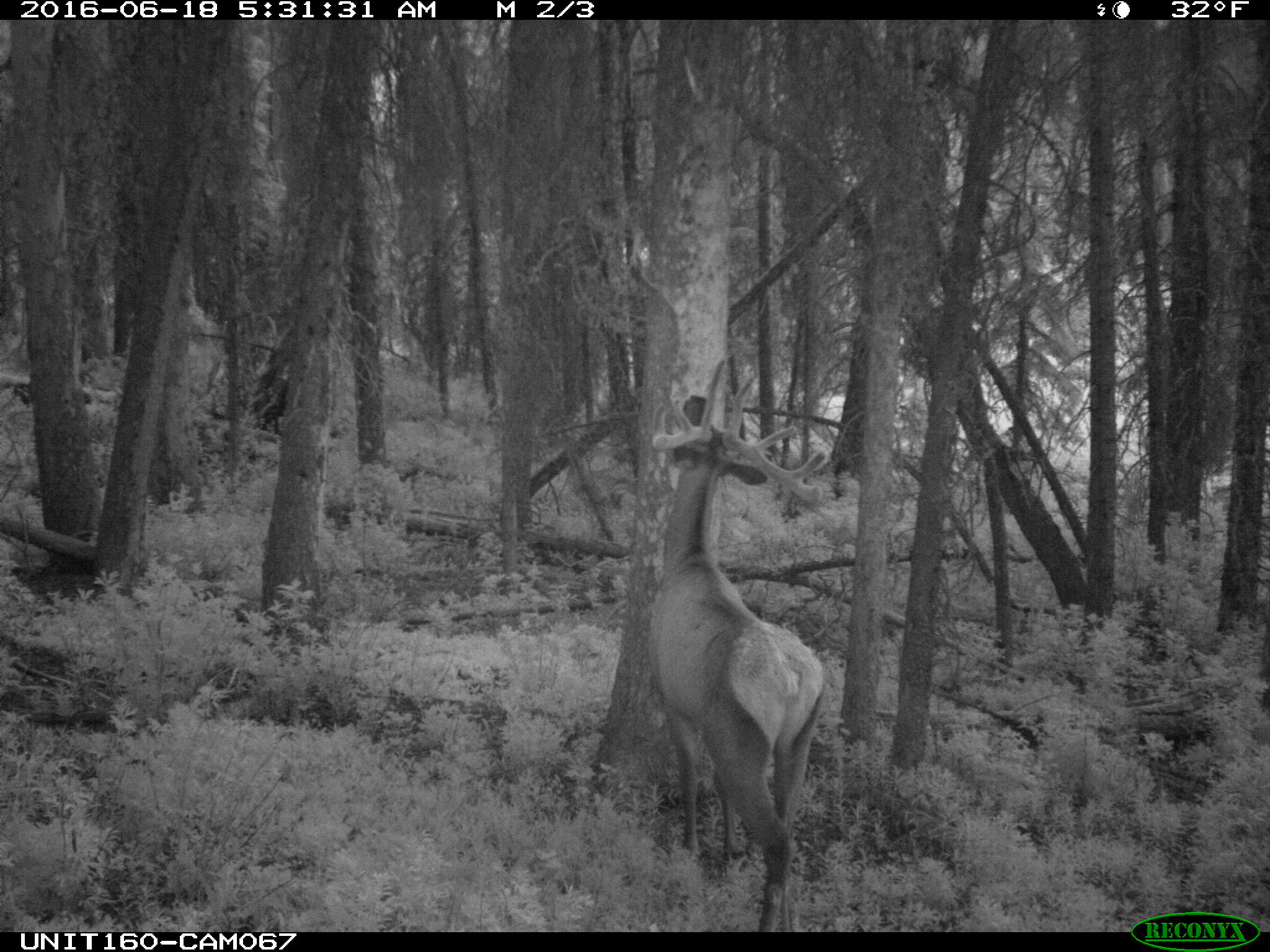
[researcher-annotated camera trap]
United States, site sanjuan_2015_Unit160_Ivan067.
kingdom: Animalia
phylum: Chordata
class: Mammalia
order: Artiodactyla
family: Cervidae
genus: Cervus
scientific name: Cervus elaphus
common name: red deer